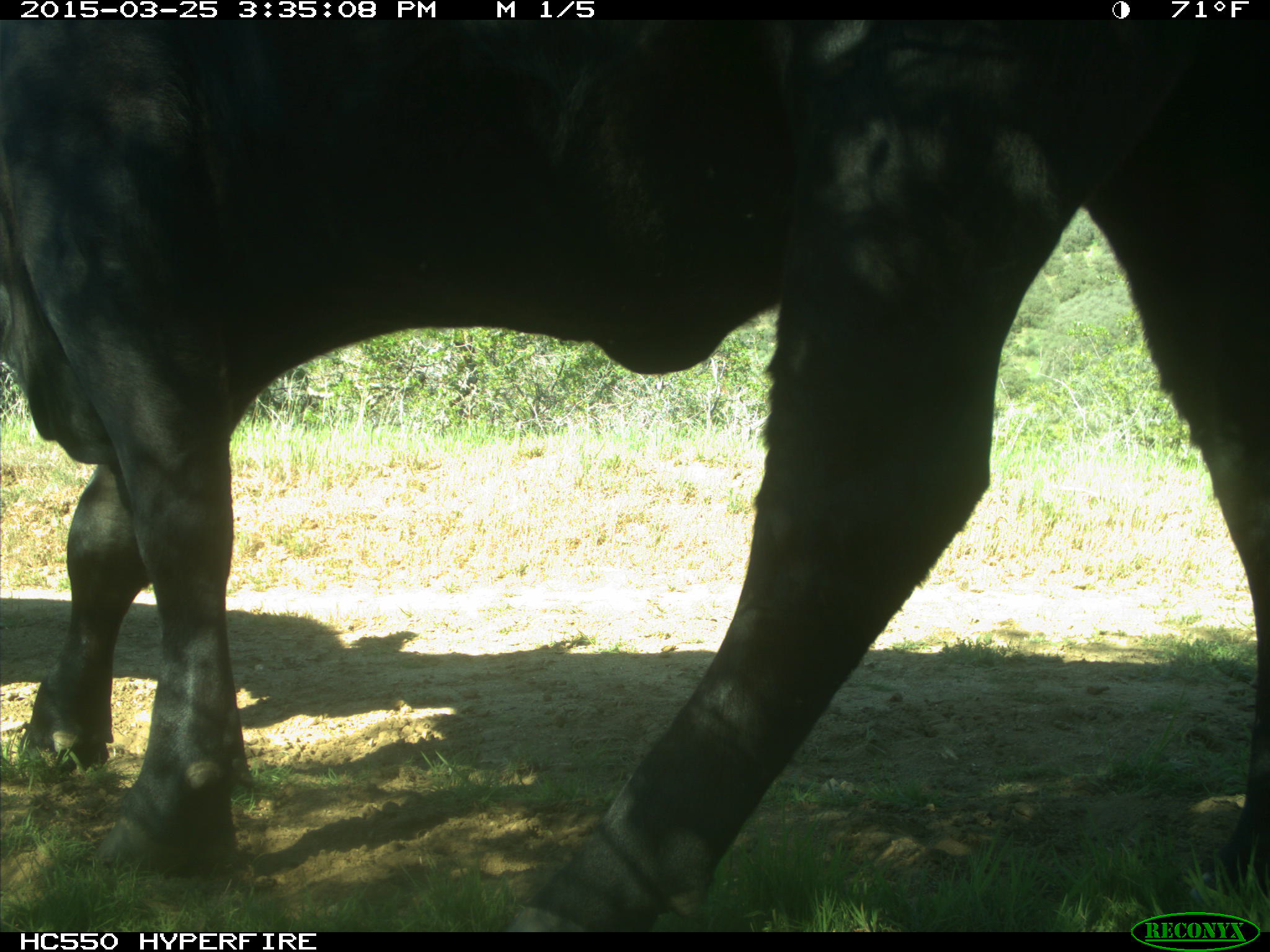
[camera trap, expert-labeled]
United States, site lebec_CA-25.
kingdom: Animalia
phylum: Chordata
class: Mammalia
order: Artiodactyla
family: Bovidae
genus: Bos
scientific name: Bos taurus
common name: domestic cow